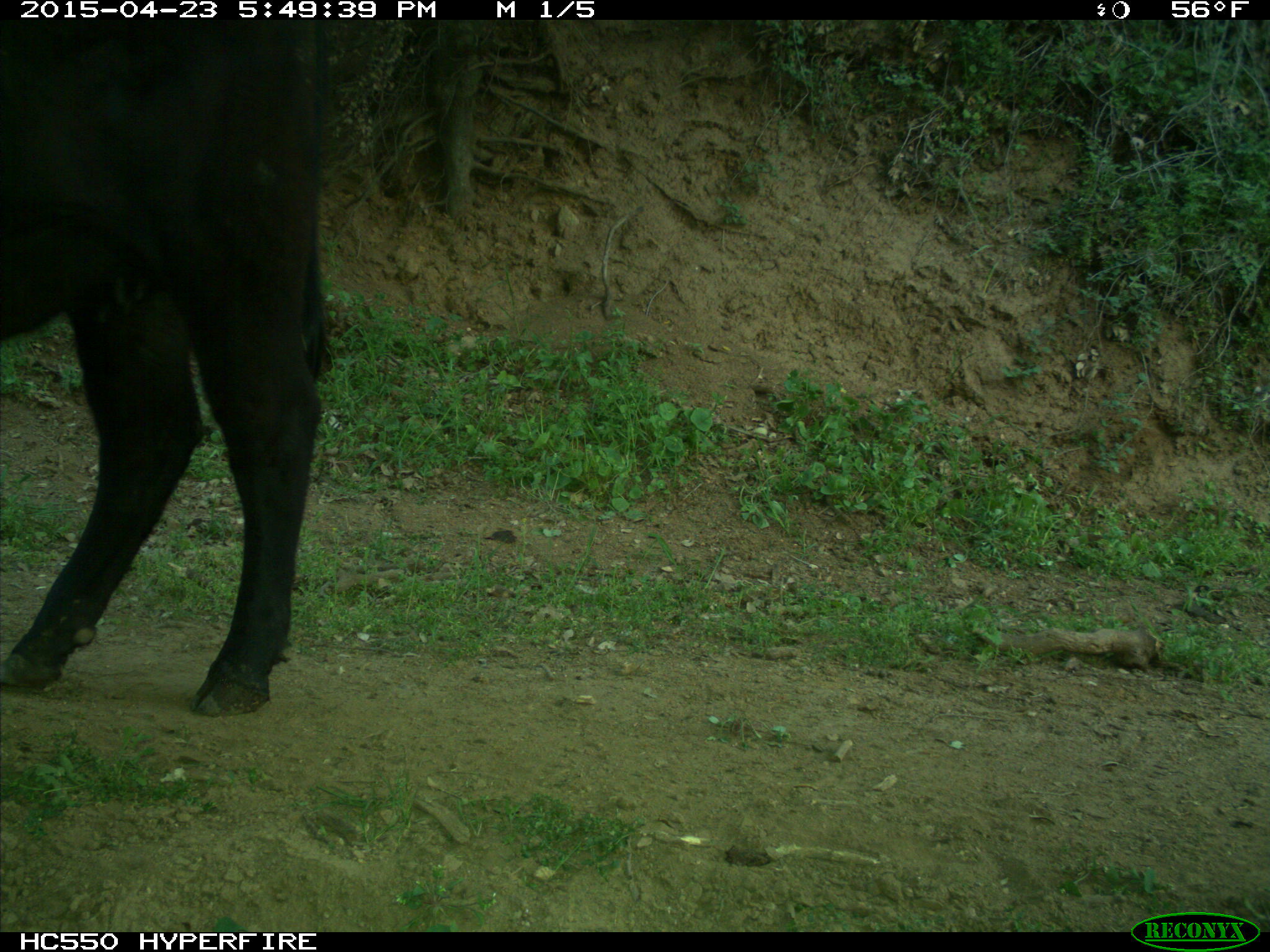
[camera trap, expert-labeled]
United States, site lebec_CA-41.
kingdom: Animalia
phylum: Chordata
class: Mammalia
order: Artiodactyla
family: Bovidae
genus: Bos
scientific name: Bos taurus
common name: domestic cow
Bos taurus (domestic cow).